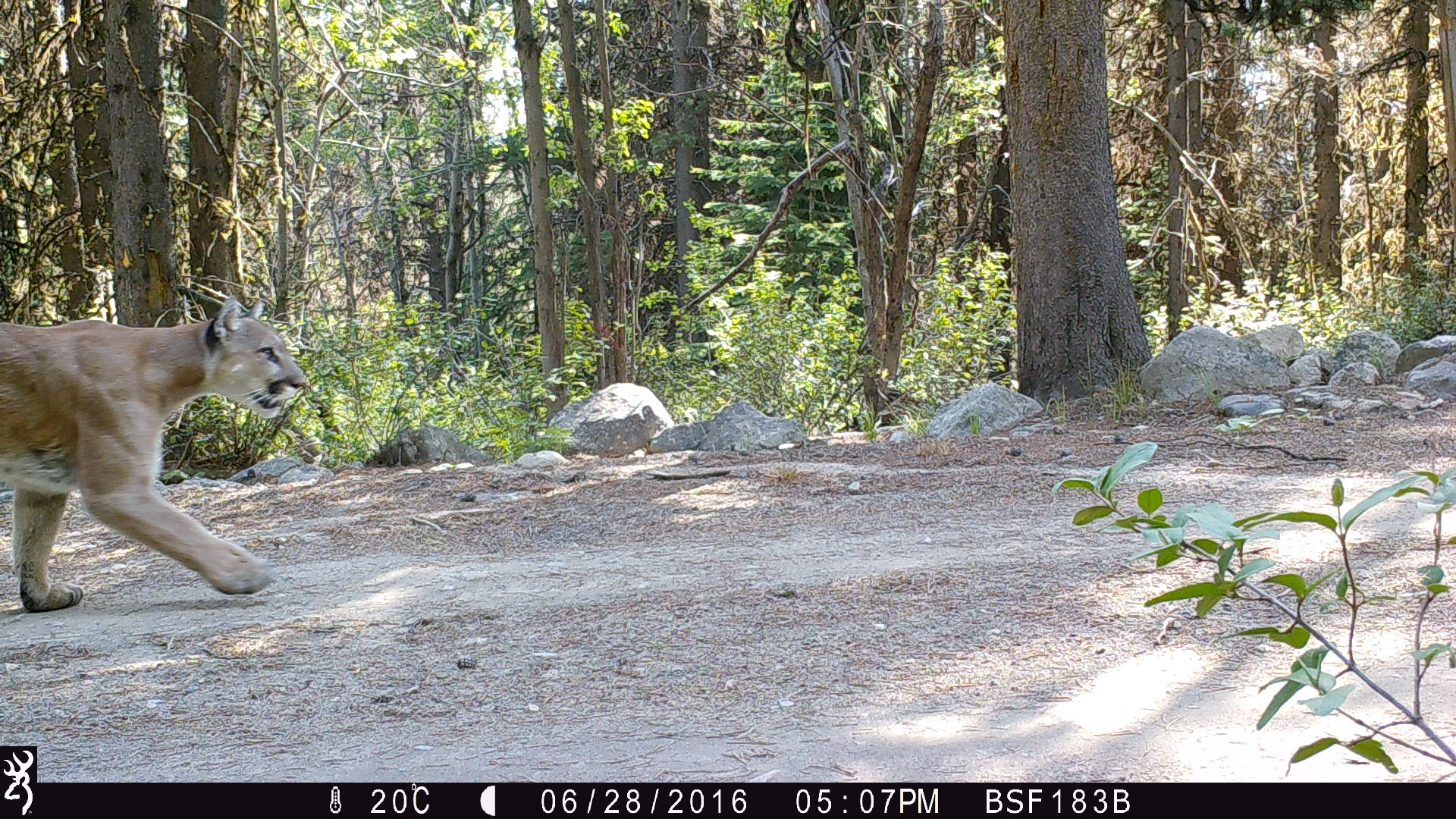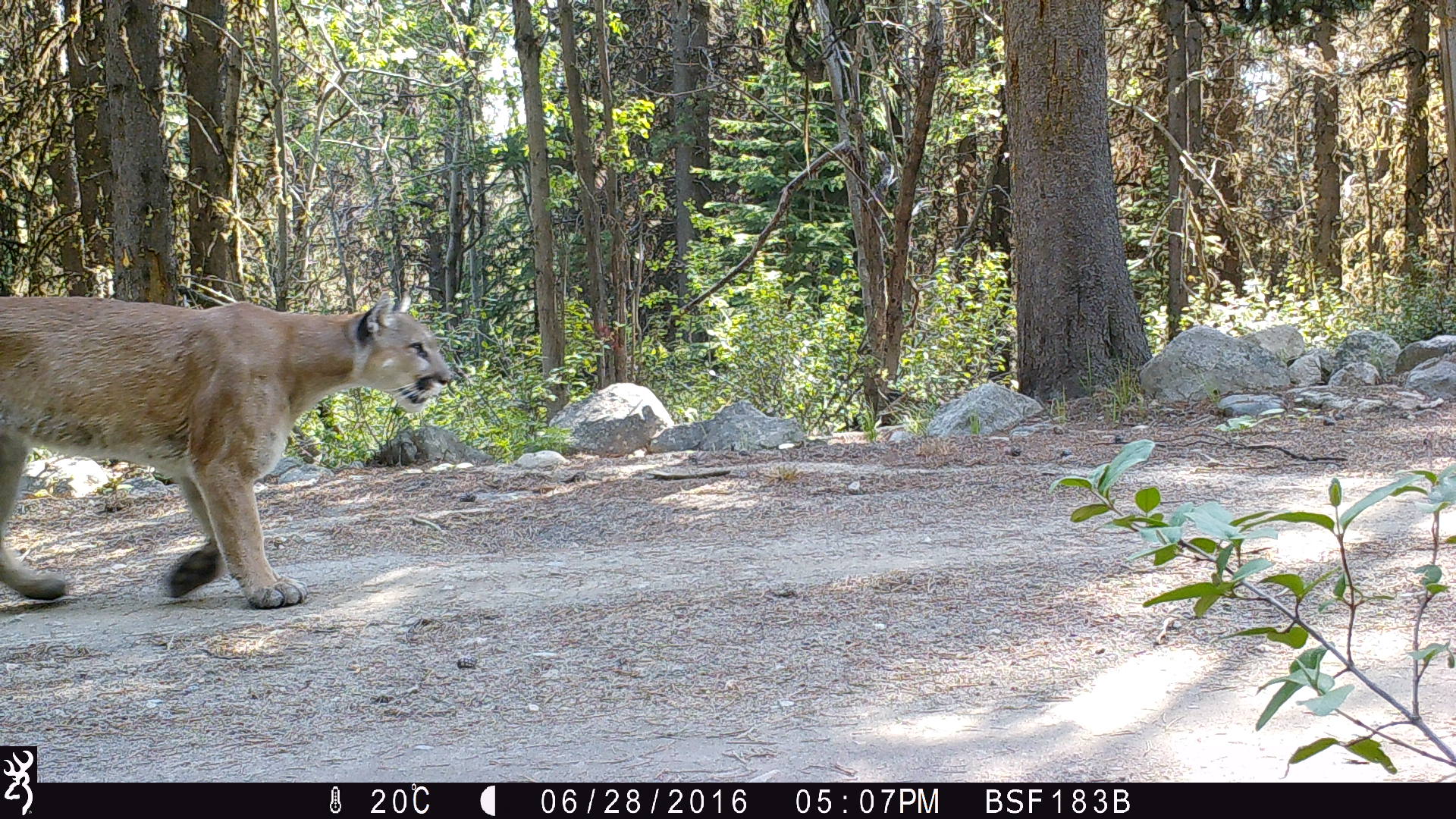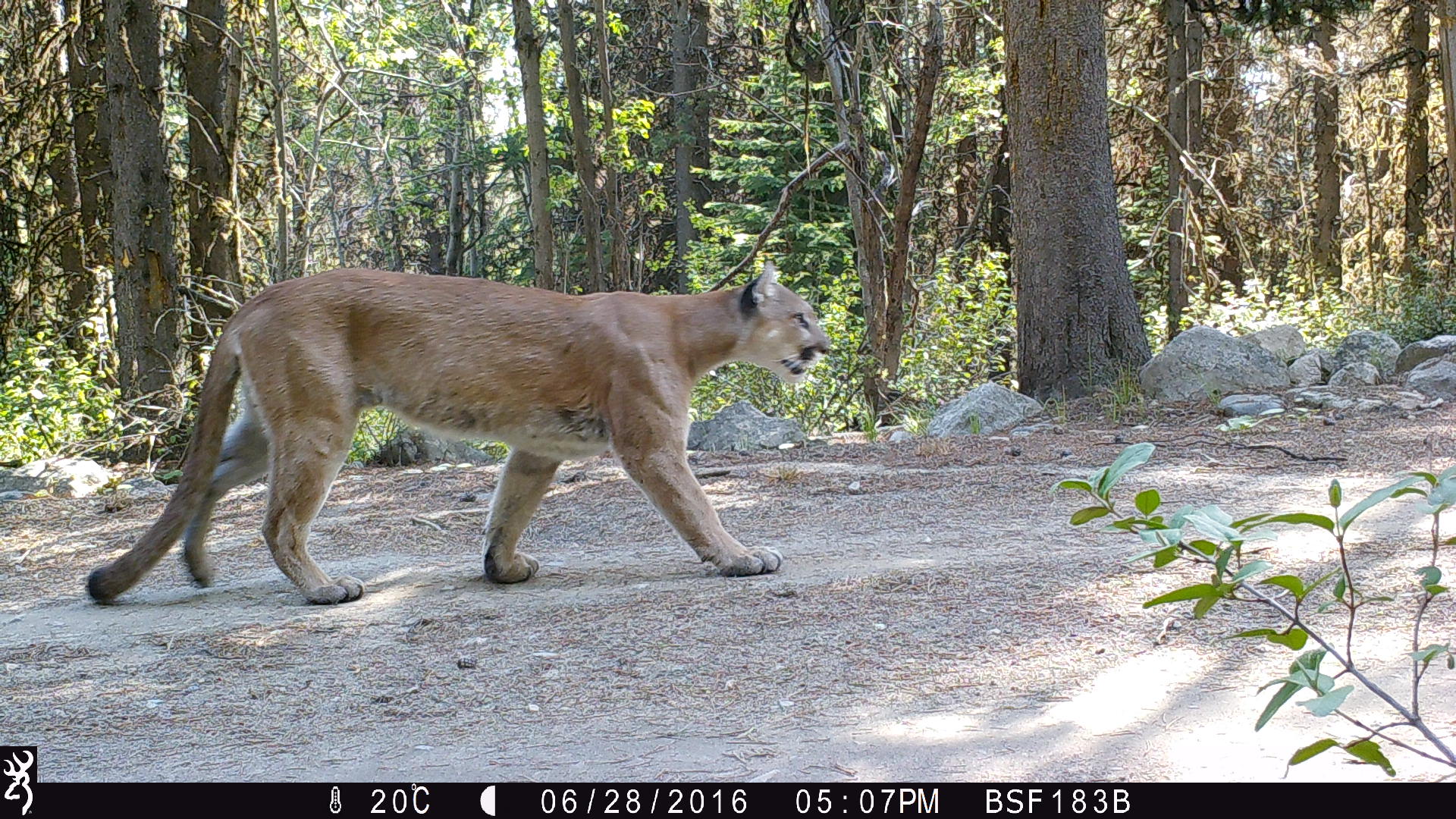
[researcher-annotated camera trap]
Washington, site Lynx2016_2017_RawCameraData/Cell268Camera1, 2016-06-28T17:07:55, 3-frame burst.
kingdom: Animalia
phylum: Chordata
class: Mammalia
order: Carnivora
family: Felidae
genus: Puma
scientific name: Puma concolor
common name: mountain lion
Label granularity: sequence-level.